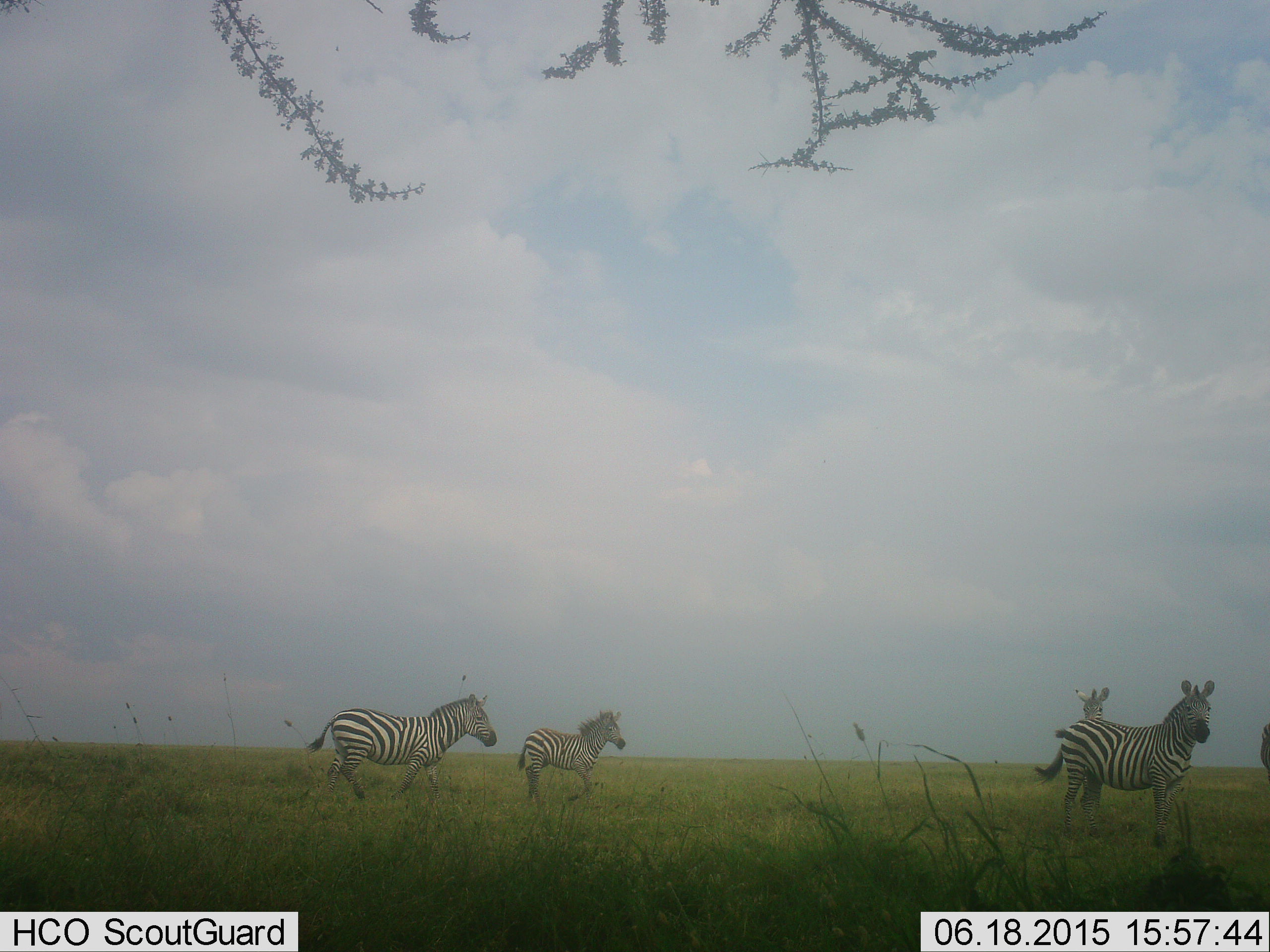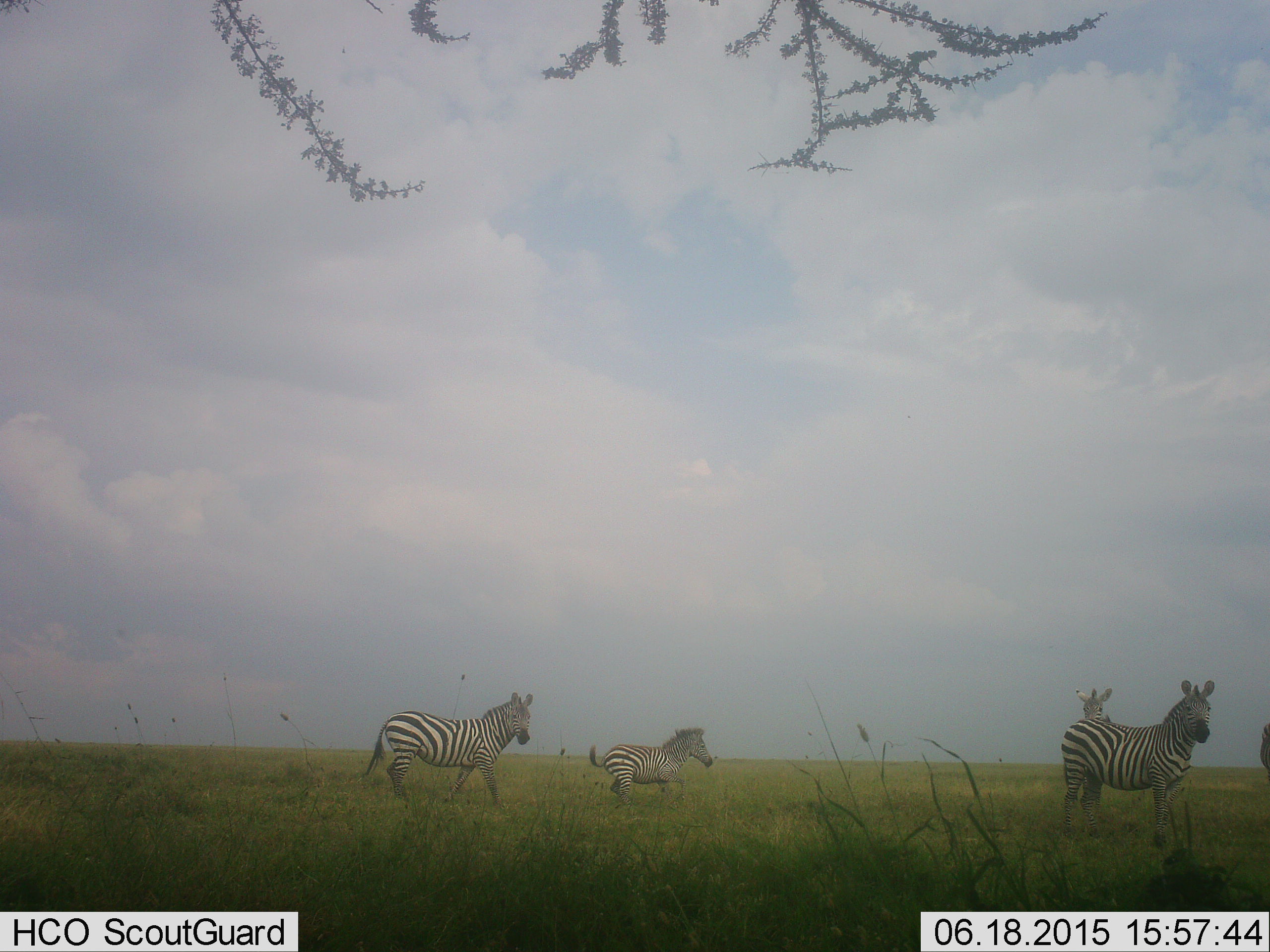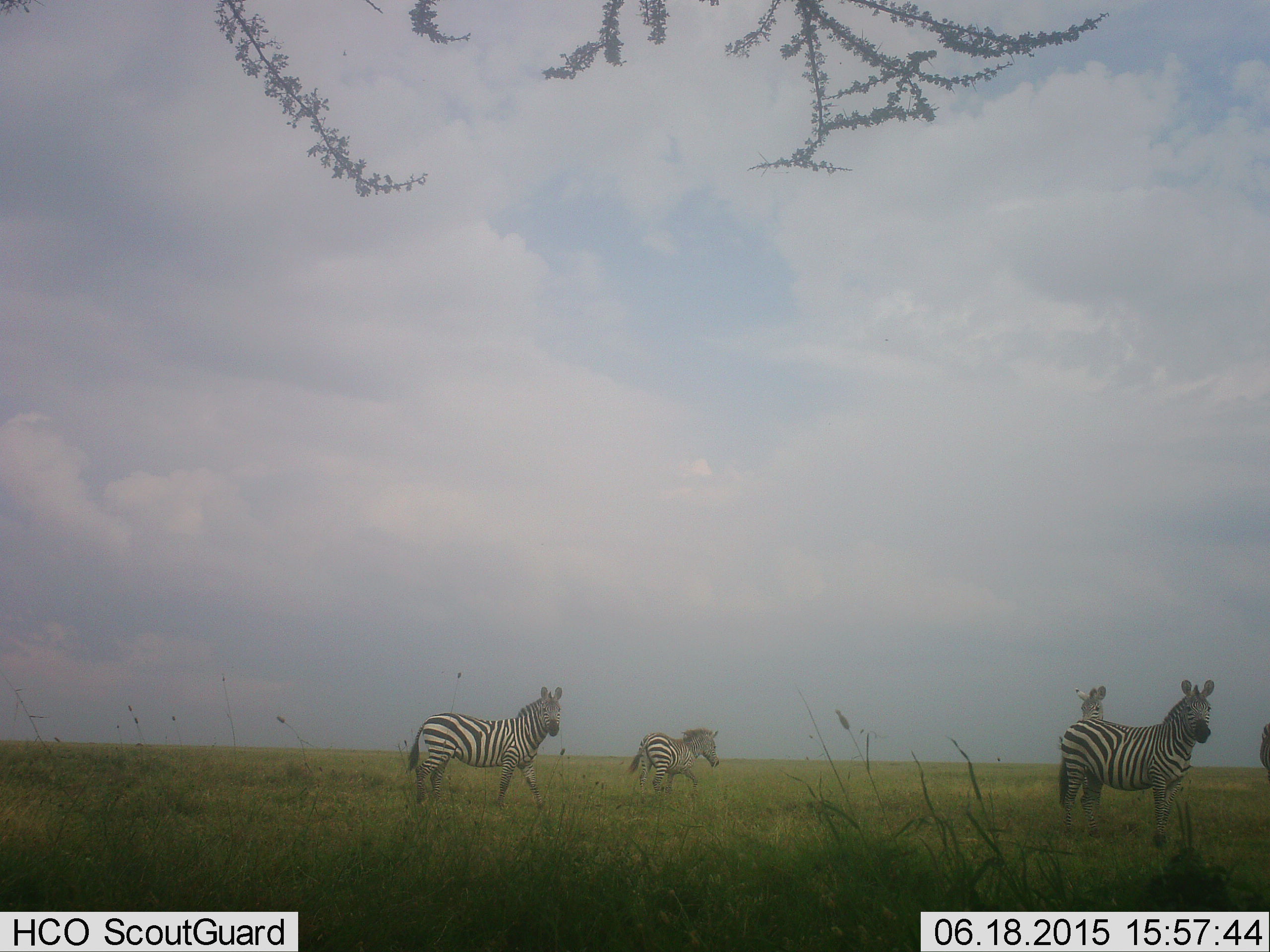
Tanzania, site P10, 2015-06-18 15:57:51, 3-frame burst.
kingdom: Animalia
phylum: Chordata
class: Mammalia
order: Perissodactyla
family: Equidae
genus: Equus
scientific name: Equus quagga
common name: plains zebra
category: zebra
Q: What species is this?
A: Zebra (plains zebra) (Equus quagga).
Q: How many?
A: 4.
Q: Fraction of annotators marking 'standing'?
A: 80%.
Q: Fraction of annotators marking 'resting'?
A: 0%.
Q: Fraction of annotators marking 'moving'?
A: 80%.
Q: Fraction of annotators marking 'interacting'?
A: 20%.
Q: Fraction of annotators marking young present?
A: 30%.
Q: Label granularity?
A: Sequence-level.